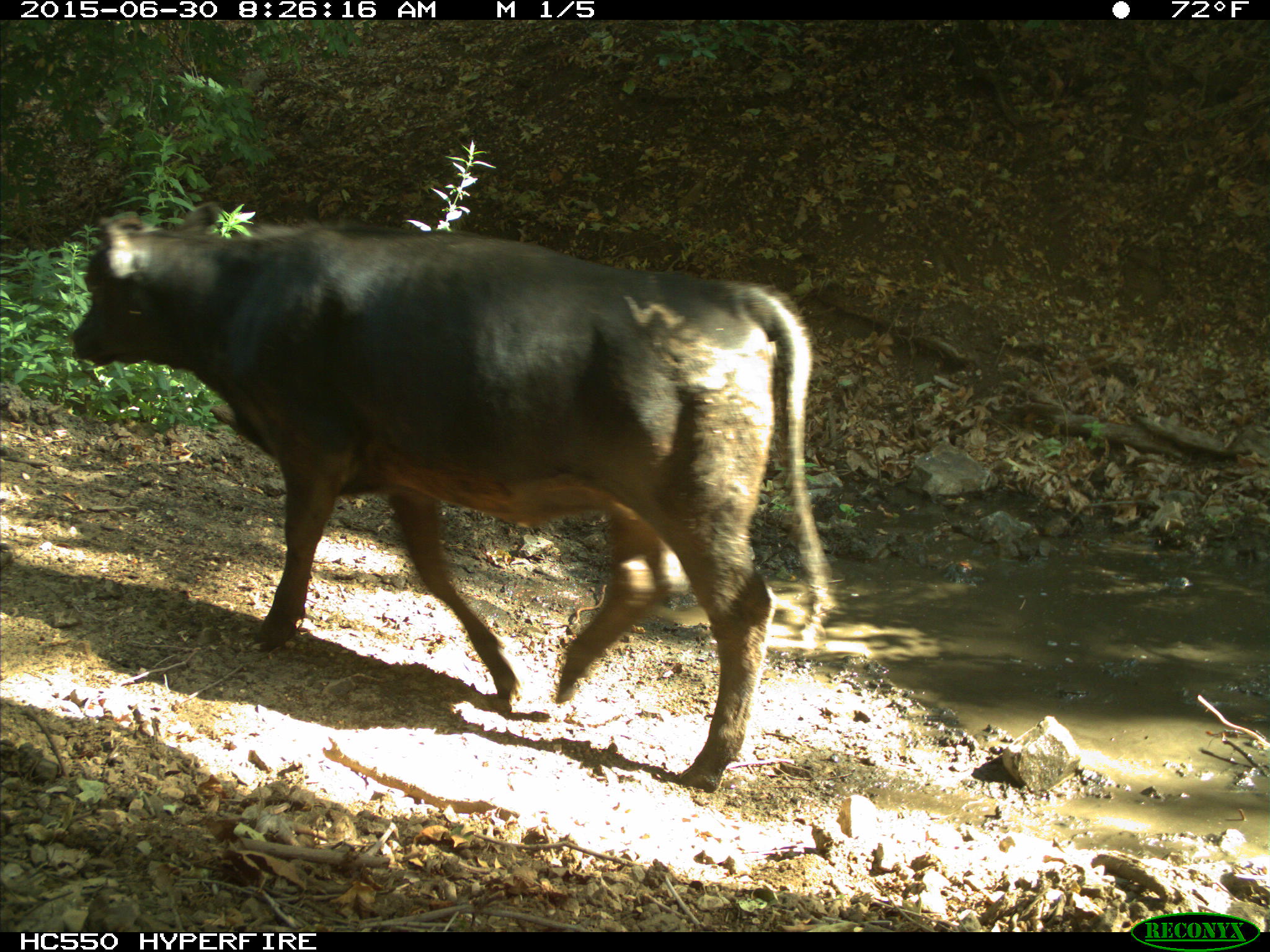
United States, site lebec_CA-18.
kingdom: Animalia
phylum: Chordata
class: Mammalia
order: Artiodactyla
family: Bovidae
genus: Bos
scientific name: Bos taurus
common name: domestic cow